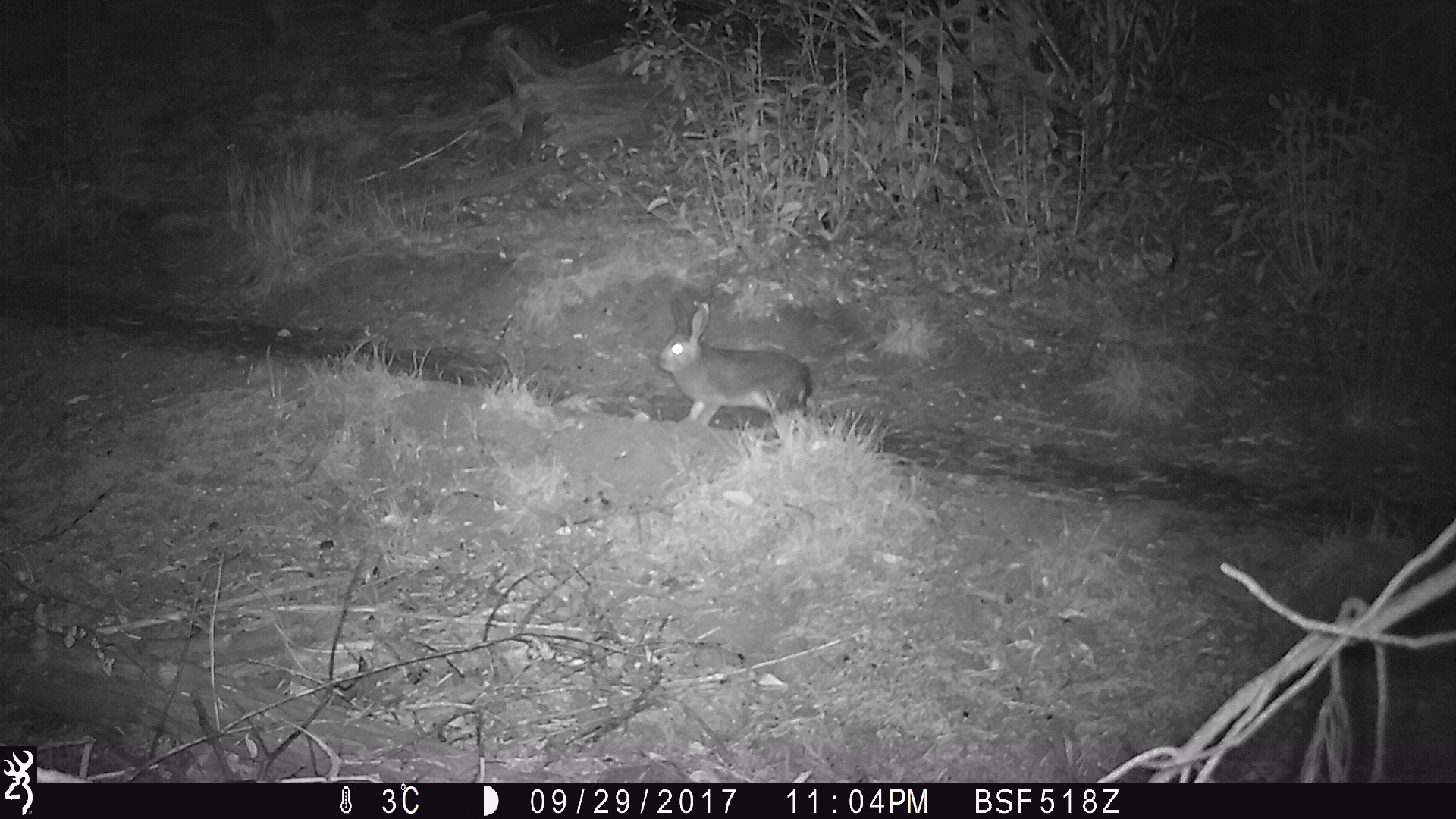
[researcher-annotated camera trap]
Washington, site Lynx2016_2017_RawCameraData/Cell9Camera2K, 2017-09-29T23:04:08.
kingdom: Animalia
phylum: Chordata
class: Mammalia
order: Lagomorpha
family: Leporidae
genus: Lepus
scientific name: Lepus americanus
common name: snowshoe hare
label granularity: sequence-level